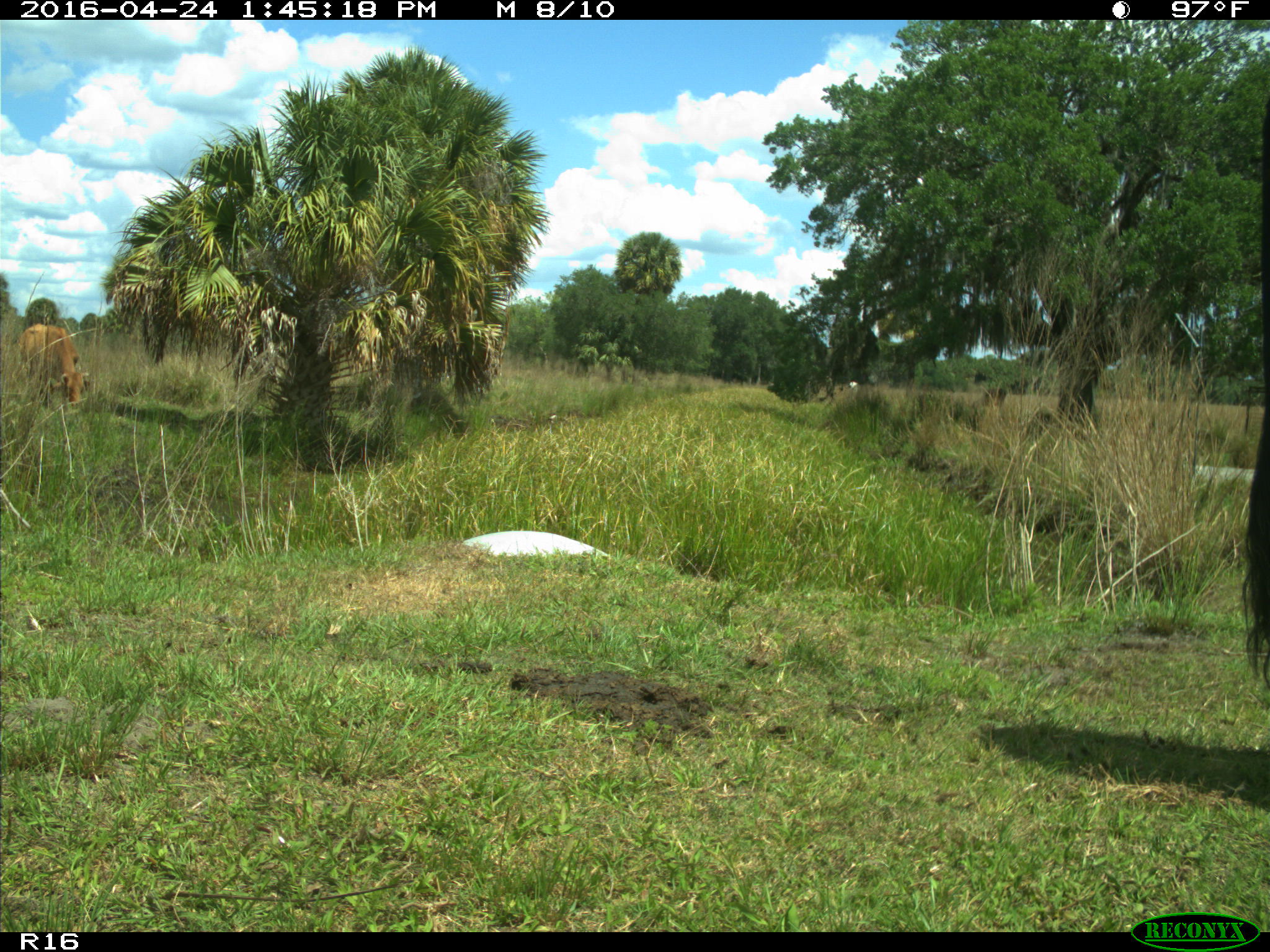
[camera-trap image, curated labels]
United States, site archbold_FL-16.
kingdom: Animalia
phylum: Chordata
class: Mammalia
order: Artiodactyla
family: Bovidae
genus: Bos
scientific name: Bos taurus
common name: domestic cow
Bos taurus (domestic cow).